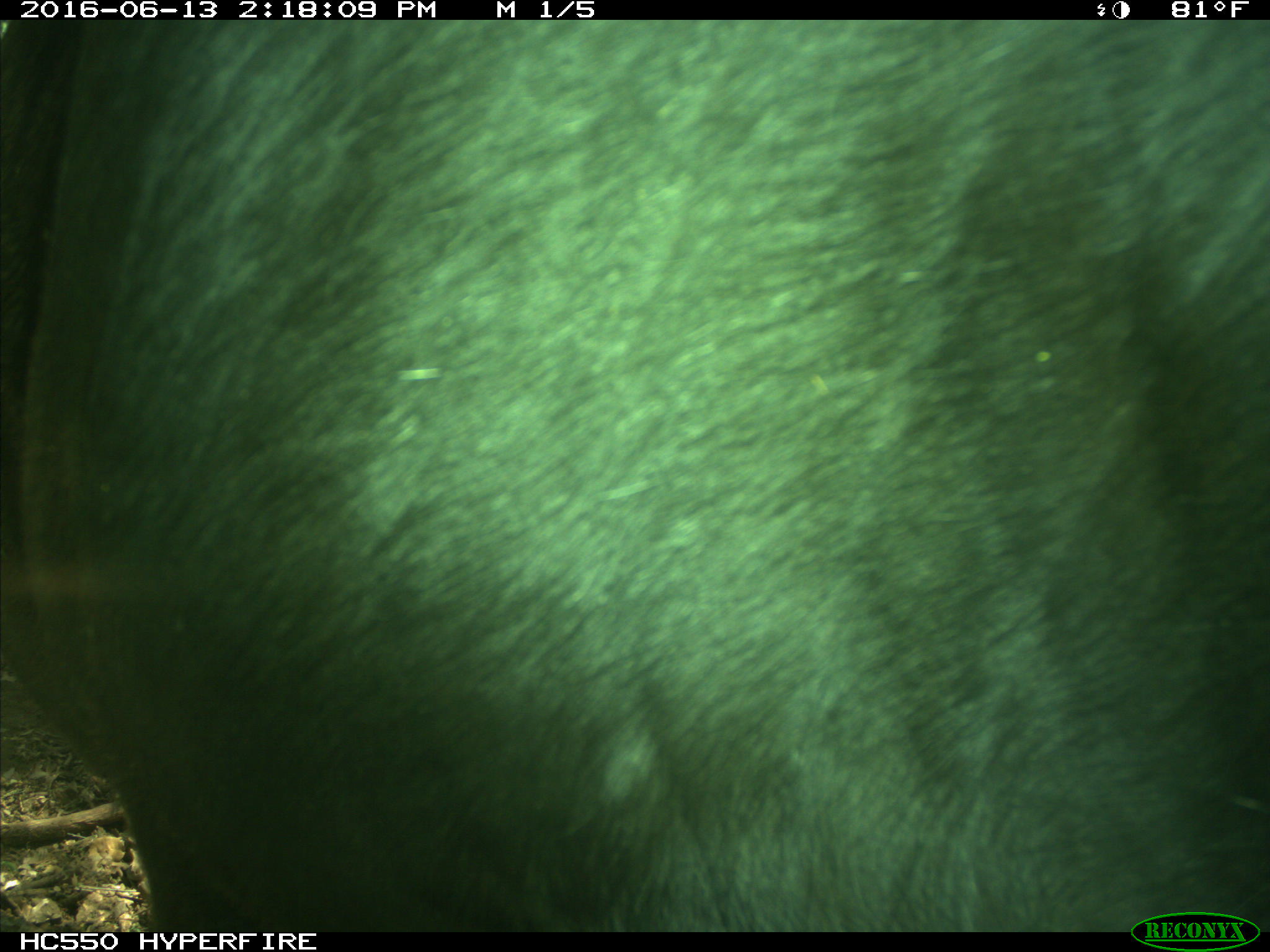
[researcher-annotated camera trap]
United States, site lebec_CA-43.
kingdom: Animalia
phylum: Chordata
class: Mammalia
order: Artiodactyla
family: Bovidae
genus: Bos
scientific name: Bos taurus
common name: domestic cow